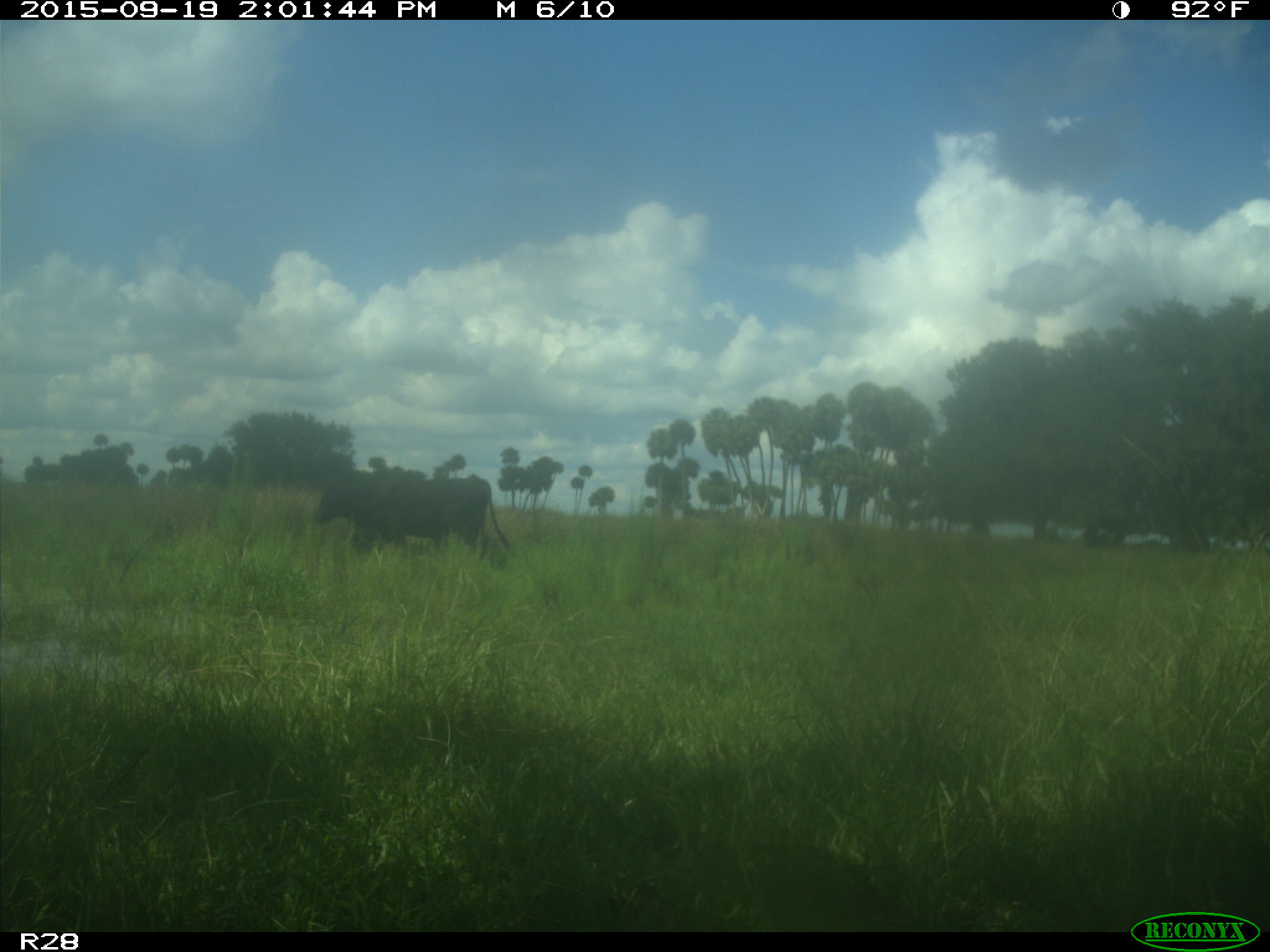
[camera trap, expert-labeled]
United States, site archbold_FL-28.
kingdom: Animalia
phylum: Chordata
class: Mammalia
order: Artiodactyla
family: Bovidae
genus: Bos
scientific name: Bos taurus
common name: domestic cow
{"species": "Bos taurus (domestic cow)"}